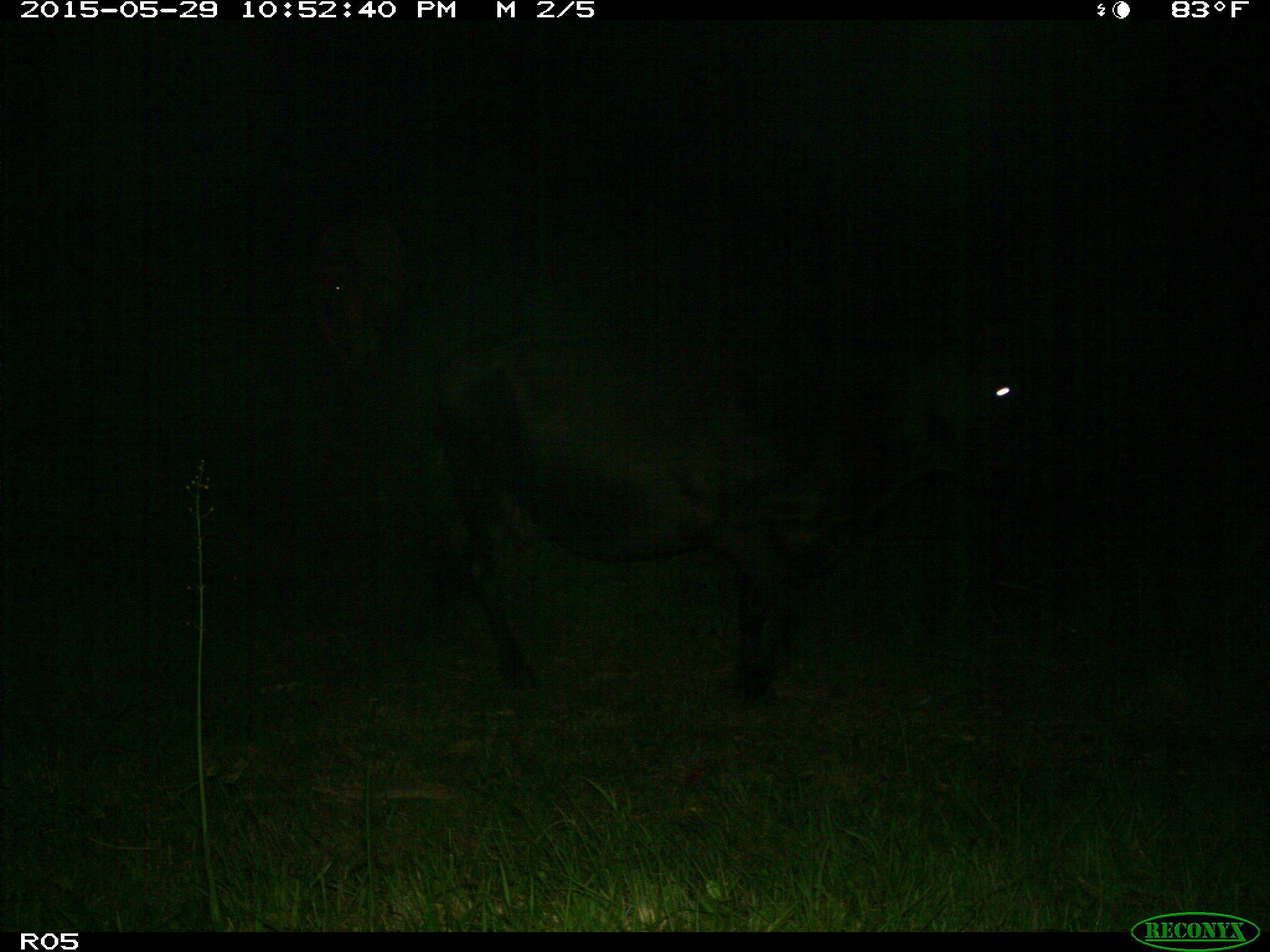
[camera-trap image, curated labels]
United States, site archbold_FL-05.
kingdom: Animalia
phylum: Chordata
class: Mammalia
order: Artiodactyla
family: Bovidae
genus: Bos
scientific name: Bos taurus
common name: domestic cow